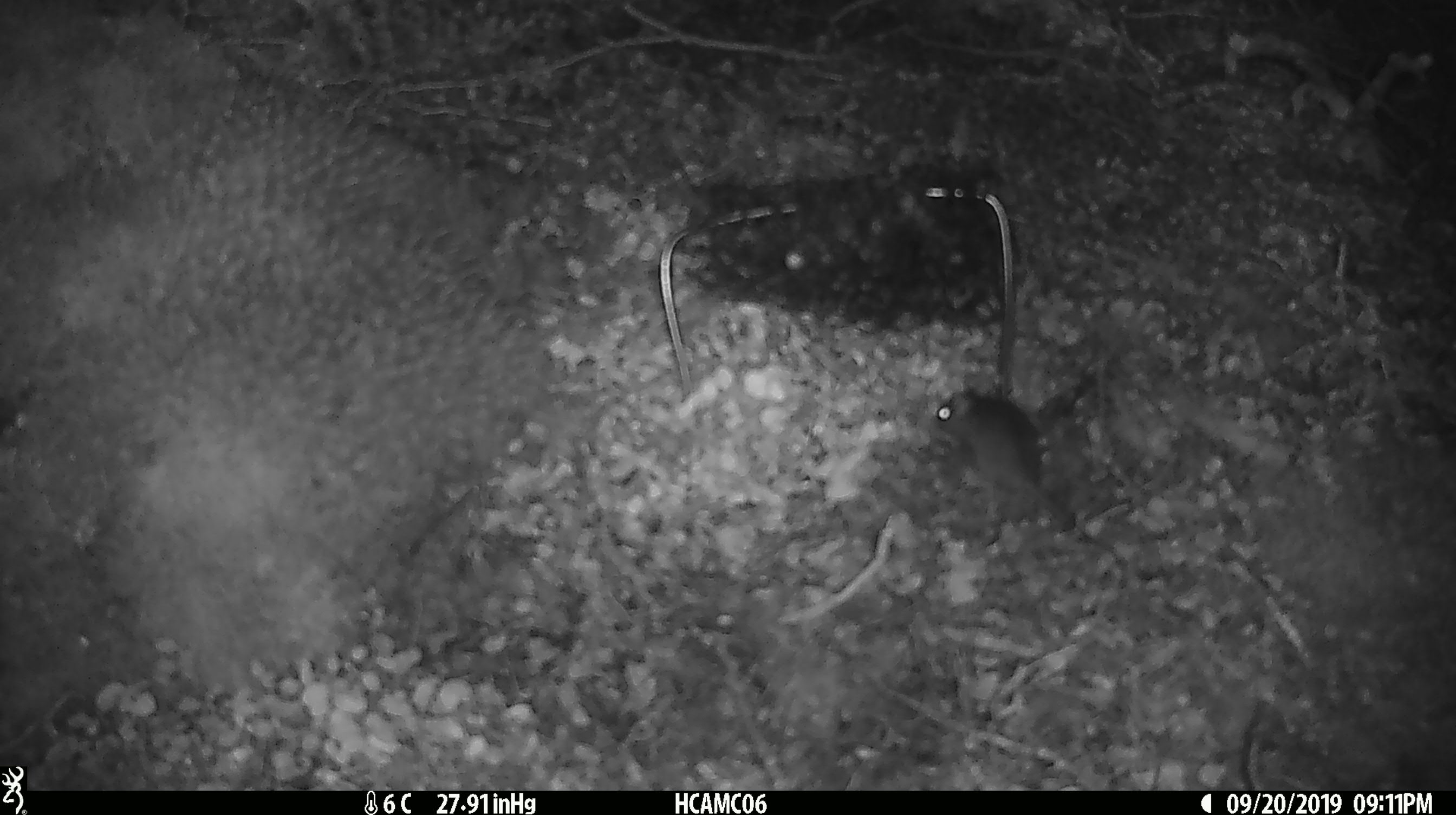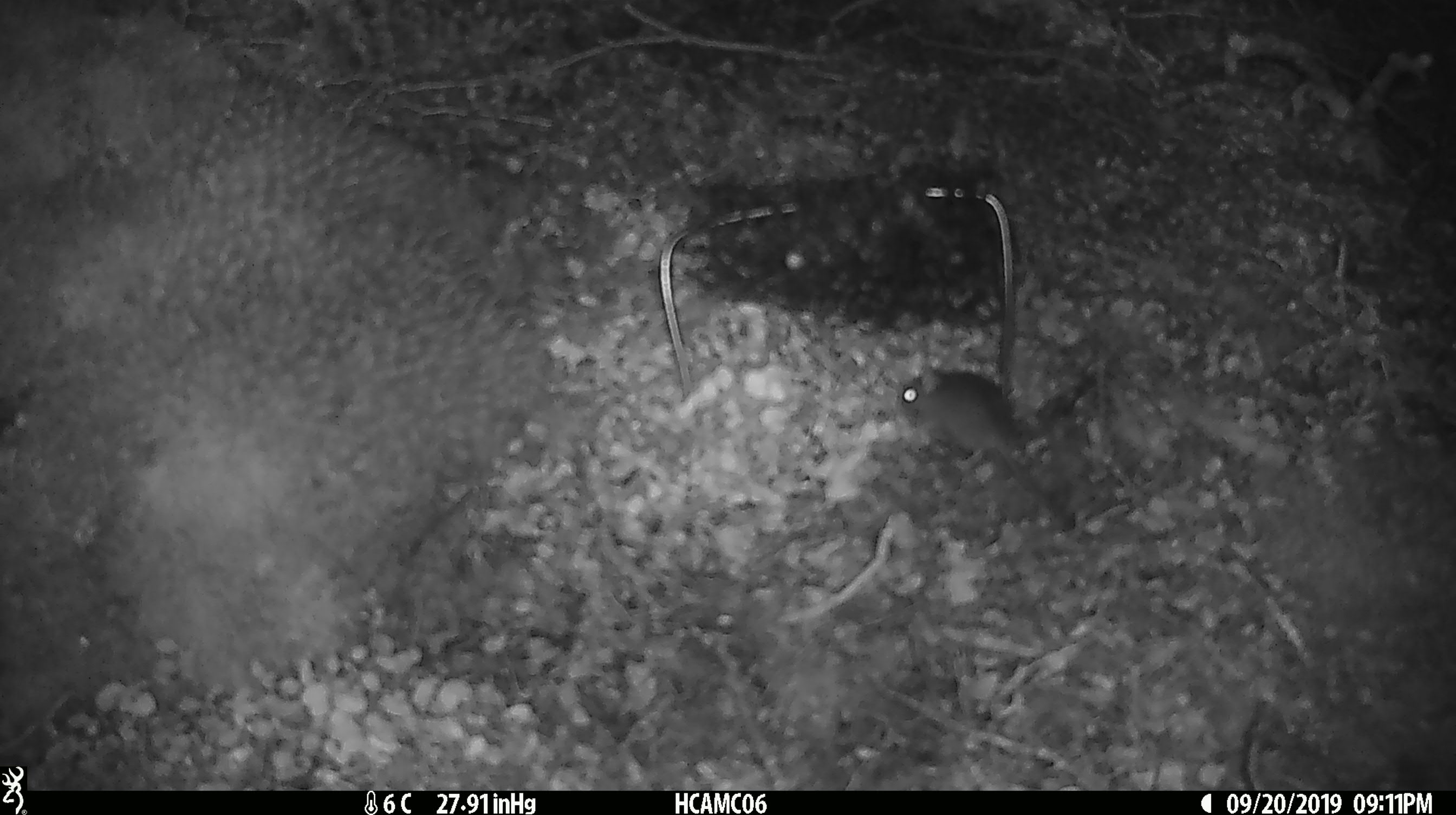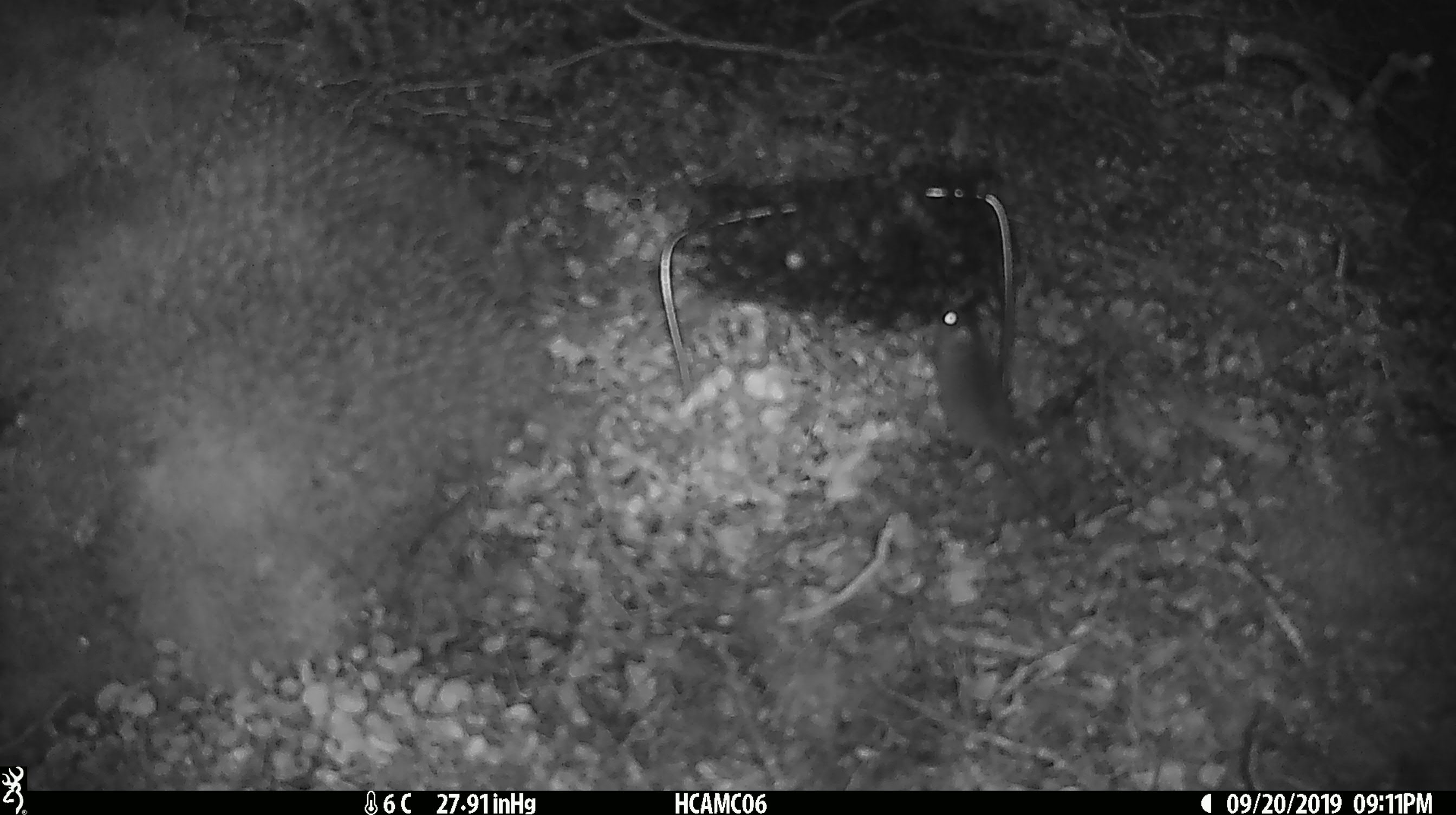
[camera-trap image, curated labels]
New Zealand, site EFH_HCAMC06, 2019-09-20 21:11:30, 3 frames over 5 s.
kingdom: Animalia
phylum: Chordata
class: Mammalia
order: Rodentia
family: Muridae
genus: Mus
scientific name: Mus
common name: mouse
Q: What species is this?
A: Mouse (Mus).